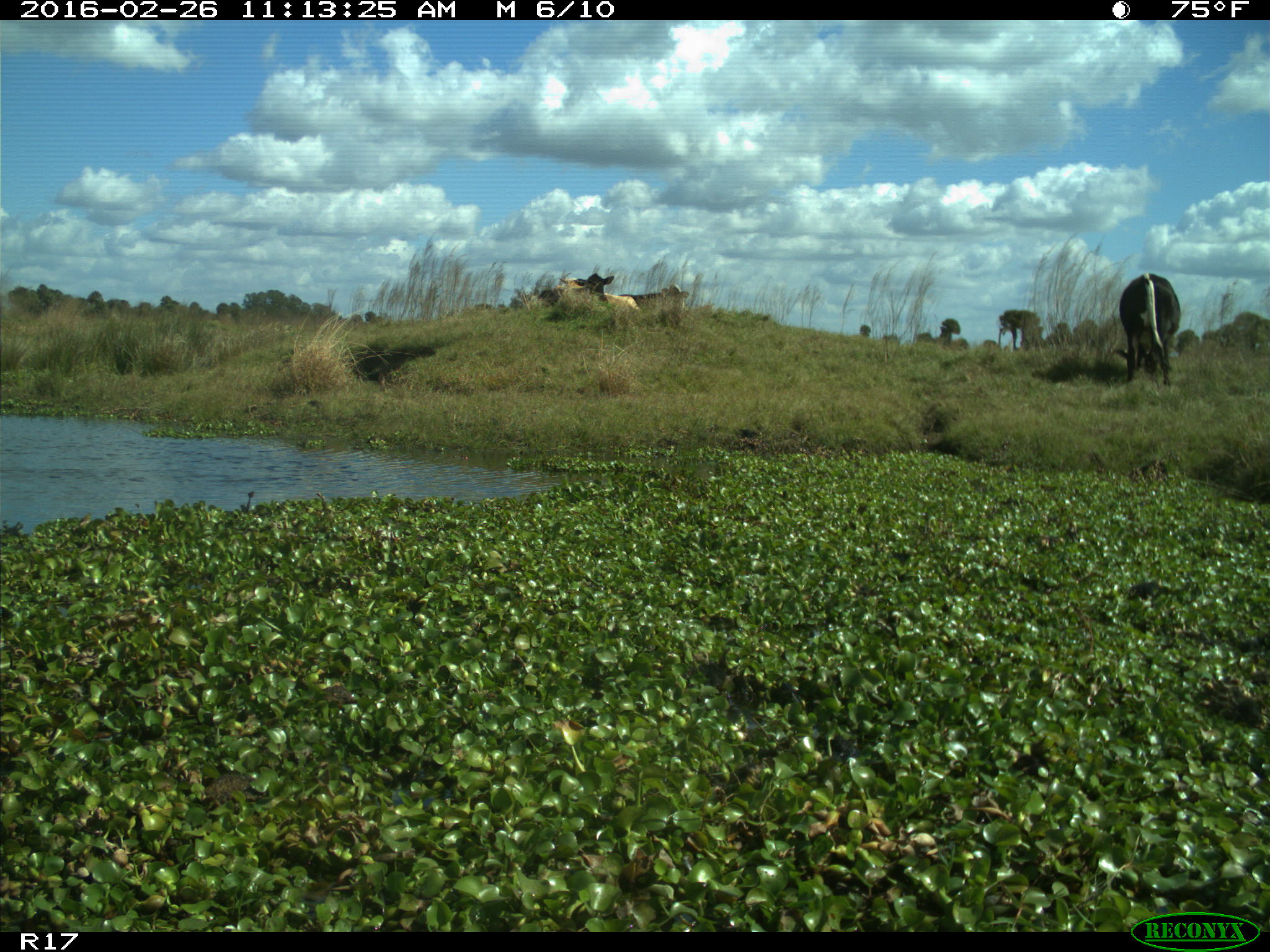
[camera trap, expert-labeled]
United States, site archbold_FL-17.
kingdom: Animalia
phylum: Chordata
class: Mammalia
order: Artiodactyla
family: Bovidae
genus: Bos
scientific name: Bos taurus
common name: domestic cow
Bos taurus (domestic cow).